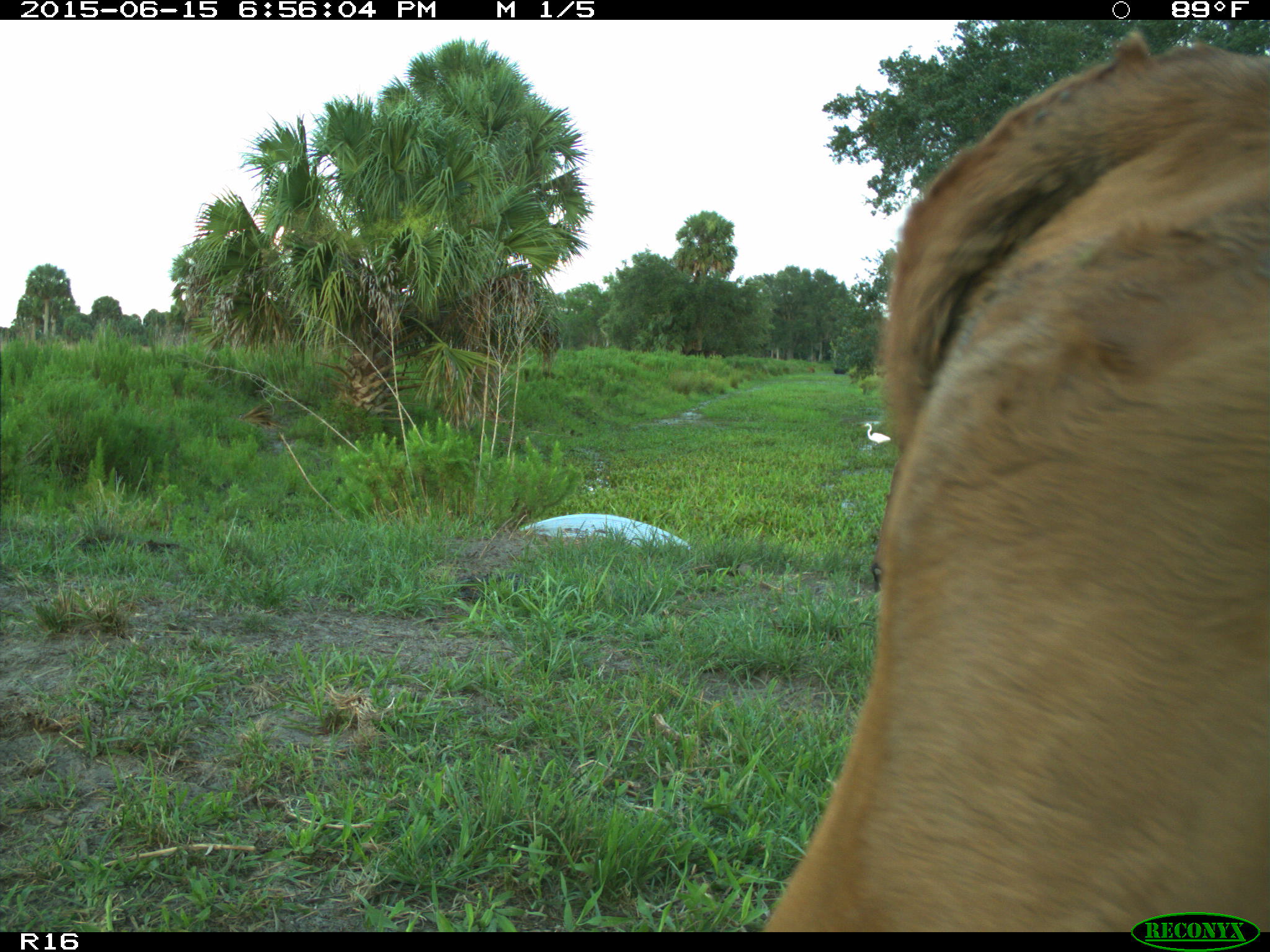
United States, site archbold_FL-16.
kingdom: Animalia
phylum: Chordata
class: Mammalia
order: Artiodactyla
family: Bovidae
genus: Bos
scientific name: Bos taurus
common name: domestic cow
Bos taurus (domestic cow).